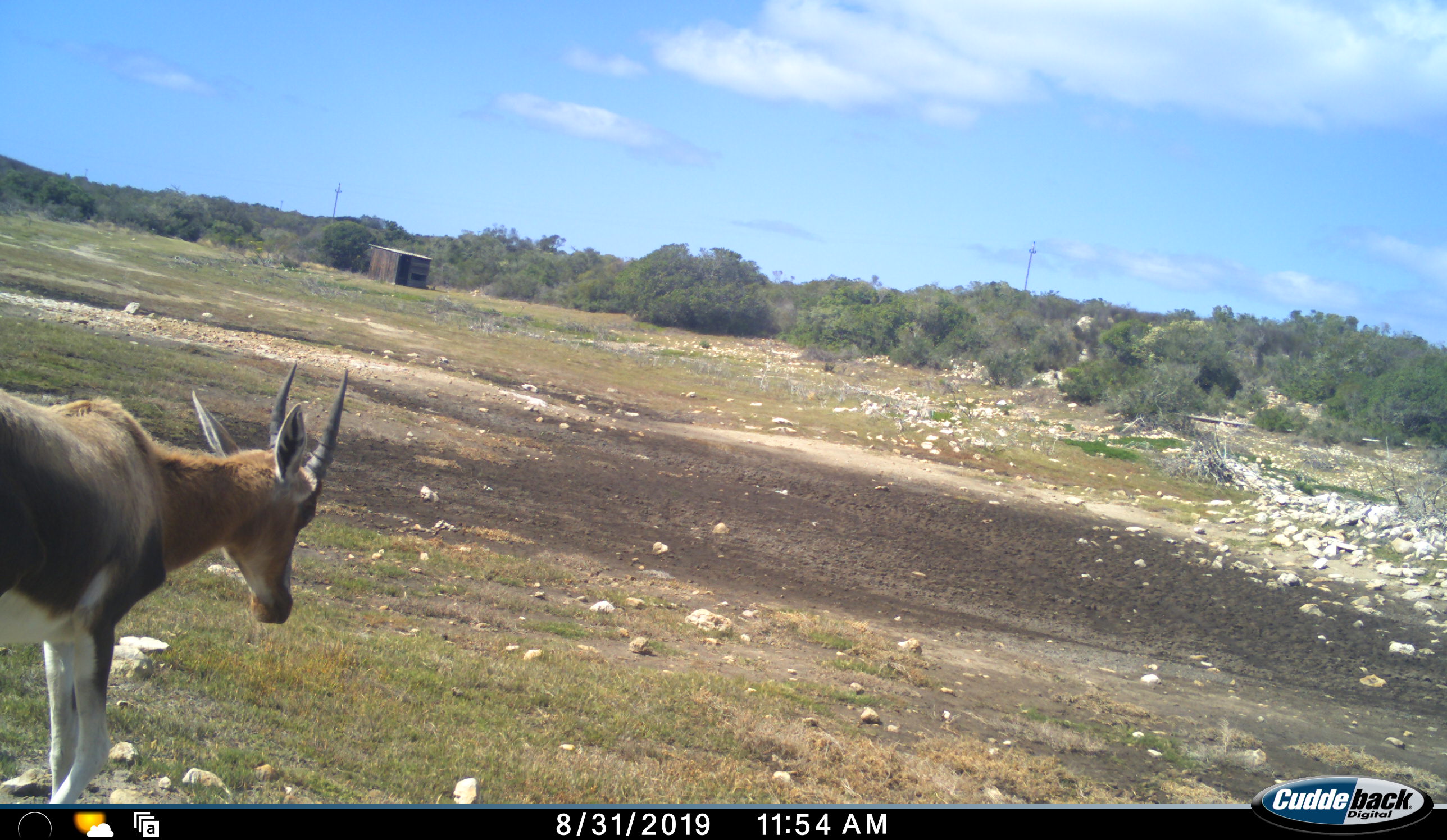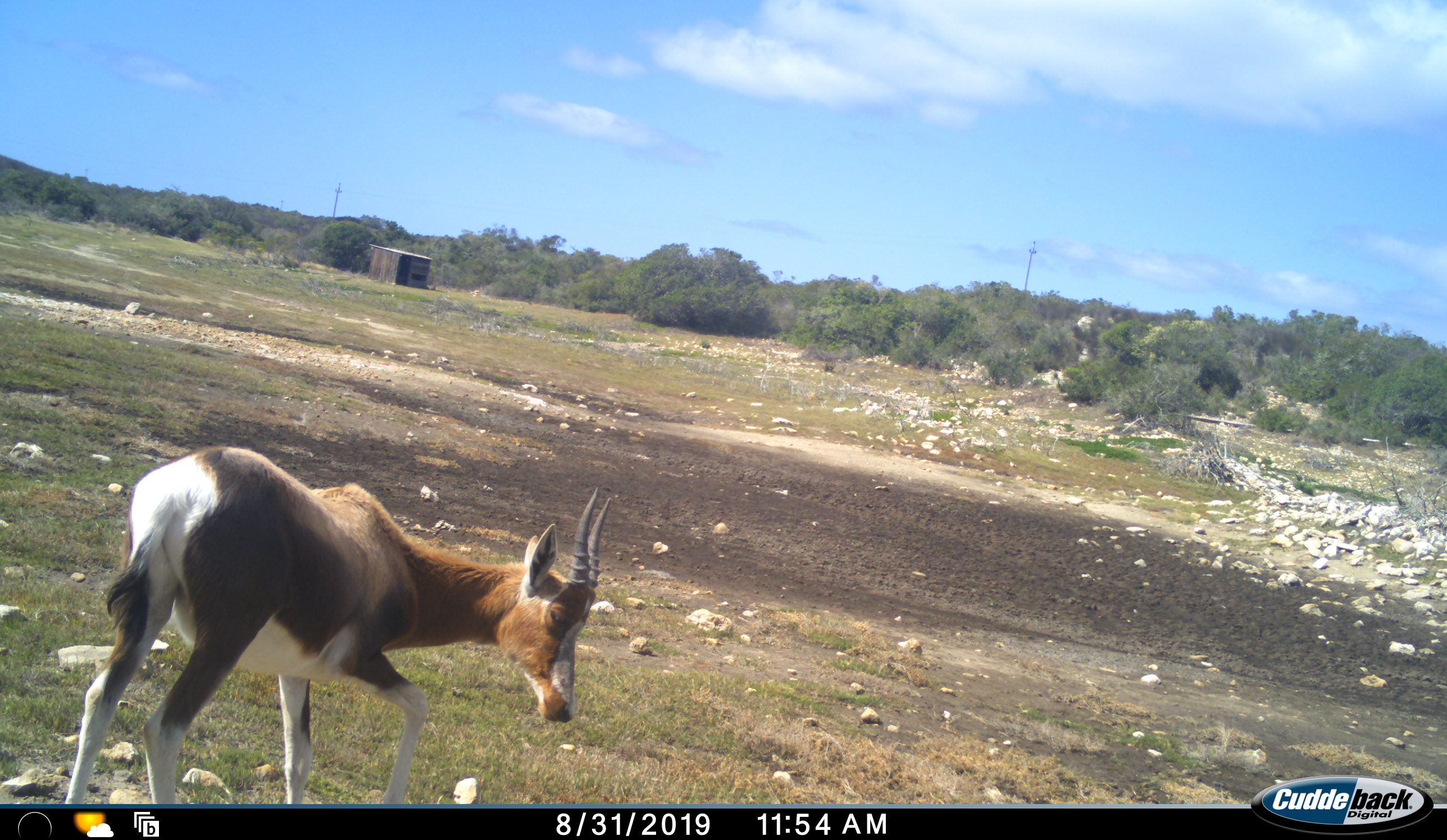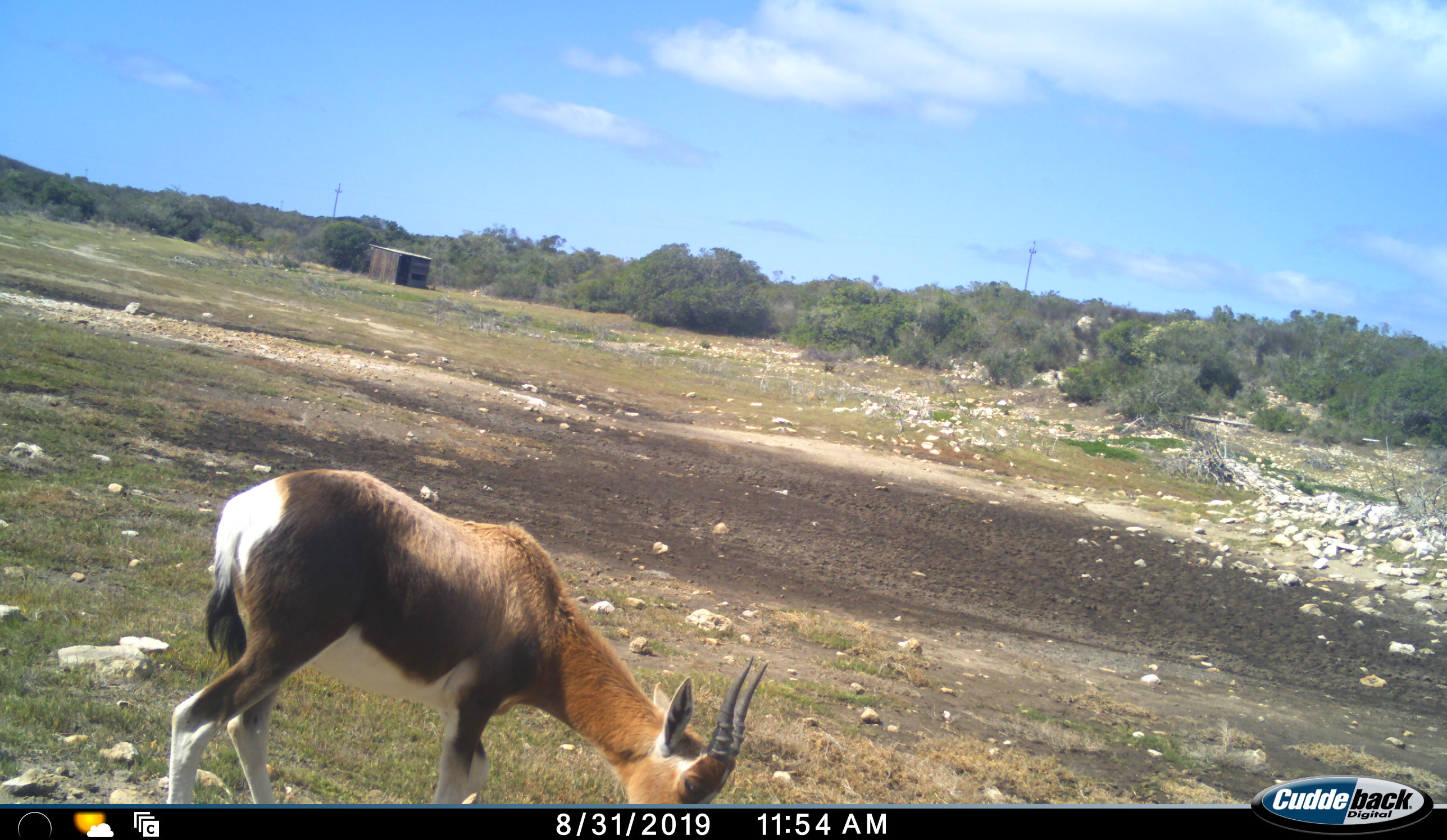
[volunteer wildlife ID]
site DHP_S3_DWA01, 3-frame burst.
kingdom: Animalia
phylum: Chordata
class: Mammalia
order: Artiodactyla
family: Bovidae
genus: Damaliscus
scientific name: Damaliscus pygargus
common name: bontebok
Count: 1.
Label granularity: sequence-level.